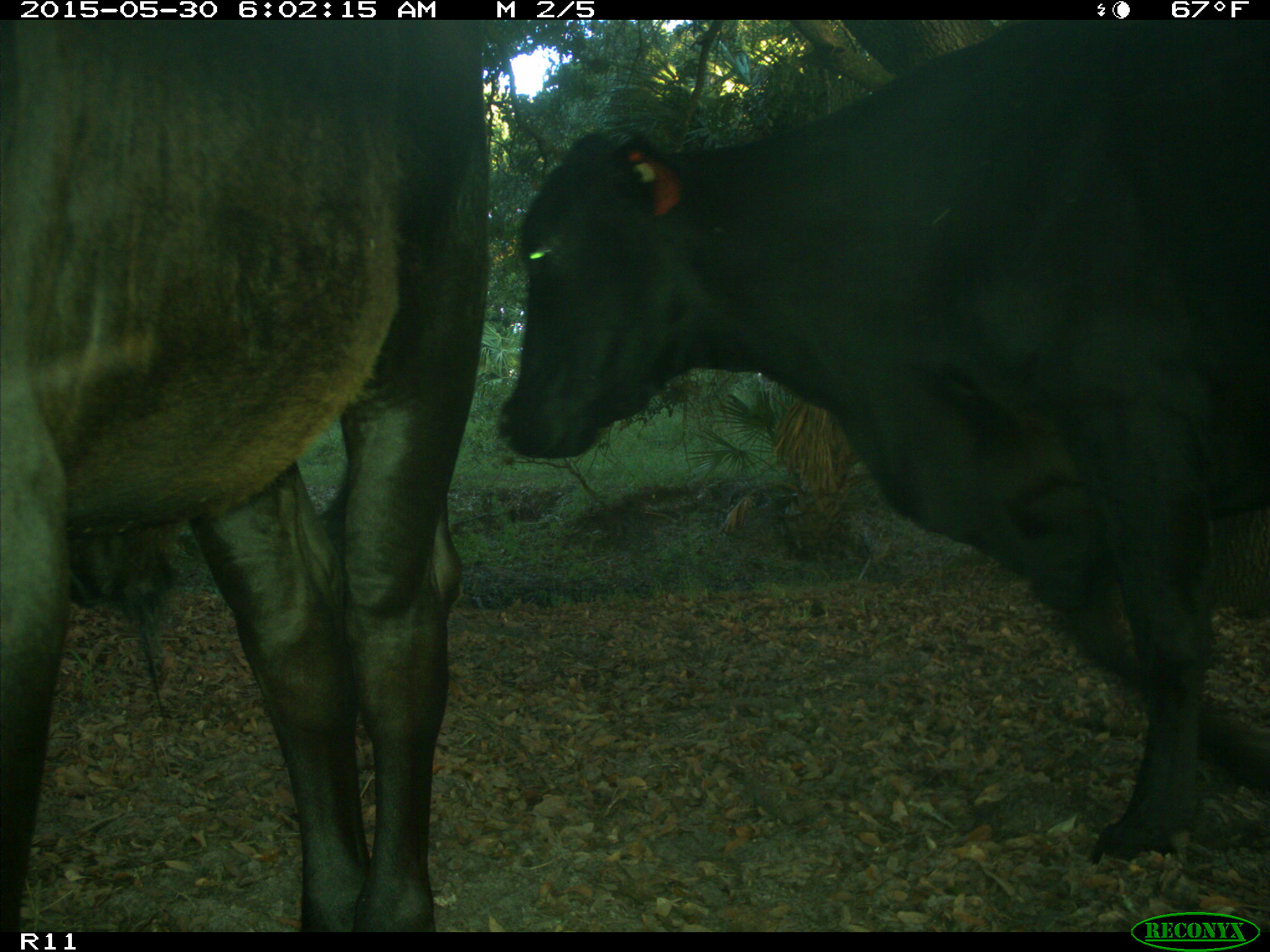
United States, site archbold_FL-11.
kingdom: Animalia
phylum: Chordata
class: Mammalia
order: Artiodactyla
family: Bovidae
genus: Bos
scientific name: Bos taurus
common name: domestic cow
Bos taurus (domestic cow).